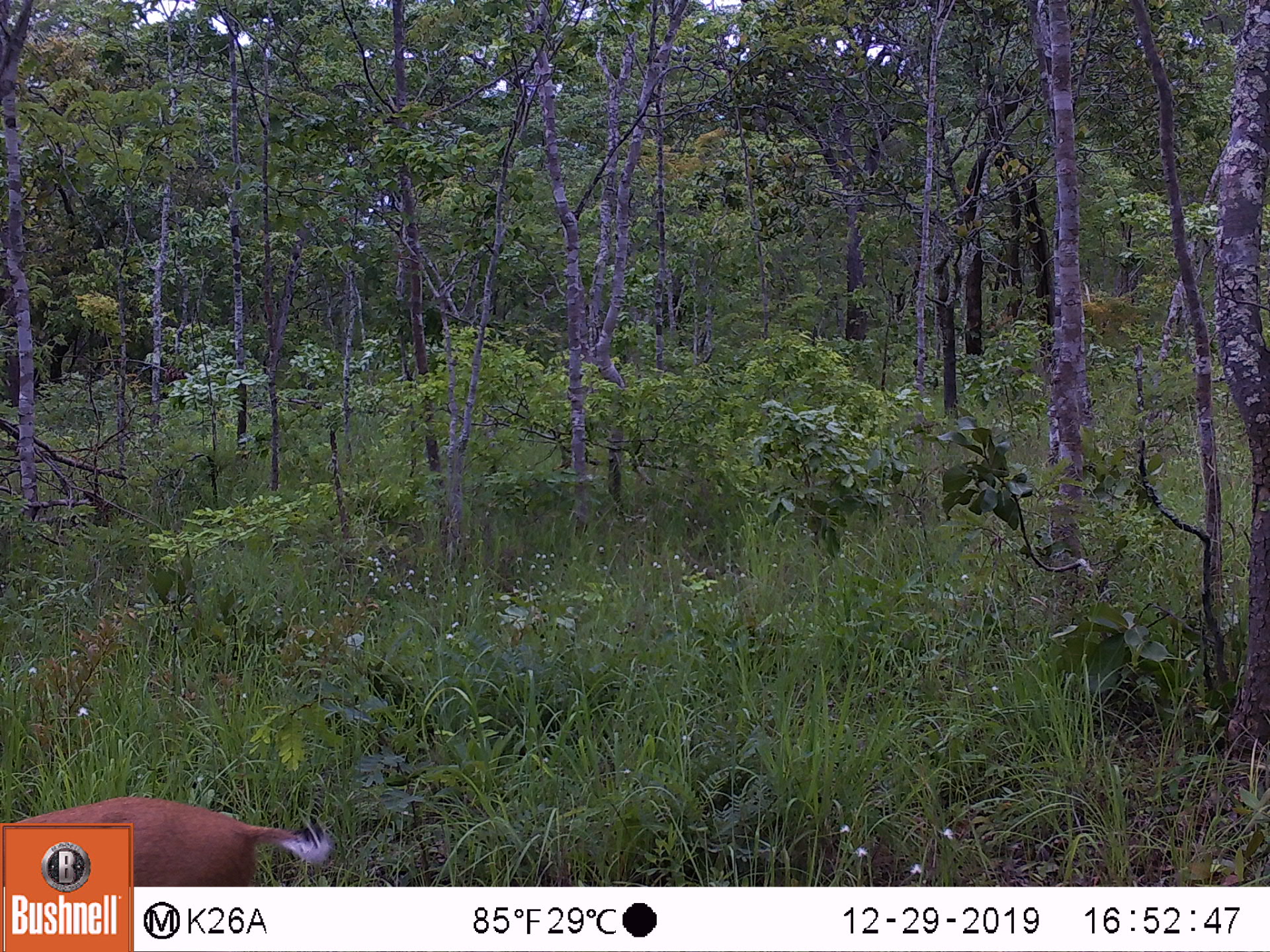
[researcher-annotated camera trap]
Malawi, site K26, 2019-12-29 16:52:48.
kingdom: Animalia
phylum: Chordata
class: Mammalia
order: Artiodactyla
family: Bovidae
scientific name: Antilopinae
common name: small antelope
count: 1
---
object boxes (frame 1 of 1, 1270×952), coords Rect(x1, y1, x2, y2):
small antelope: Rect(136, 793, 329, 882)